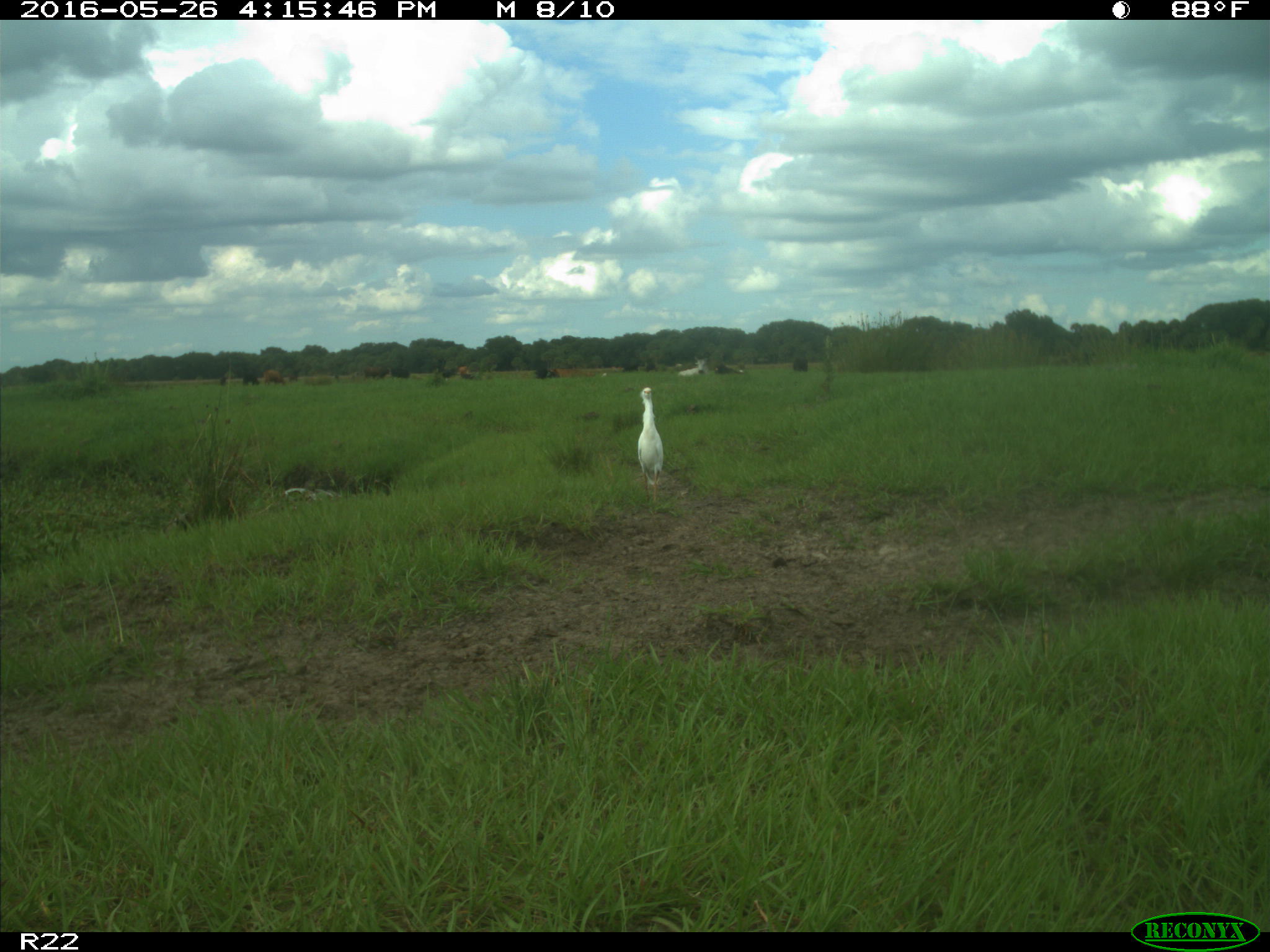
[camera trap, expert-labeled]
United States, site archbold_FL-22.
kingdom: Animalia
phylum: Chordata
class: Mammalia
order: Artiodactyla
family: Bovidae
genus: Bos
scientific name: Bos taurus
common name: domestic cow